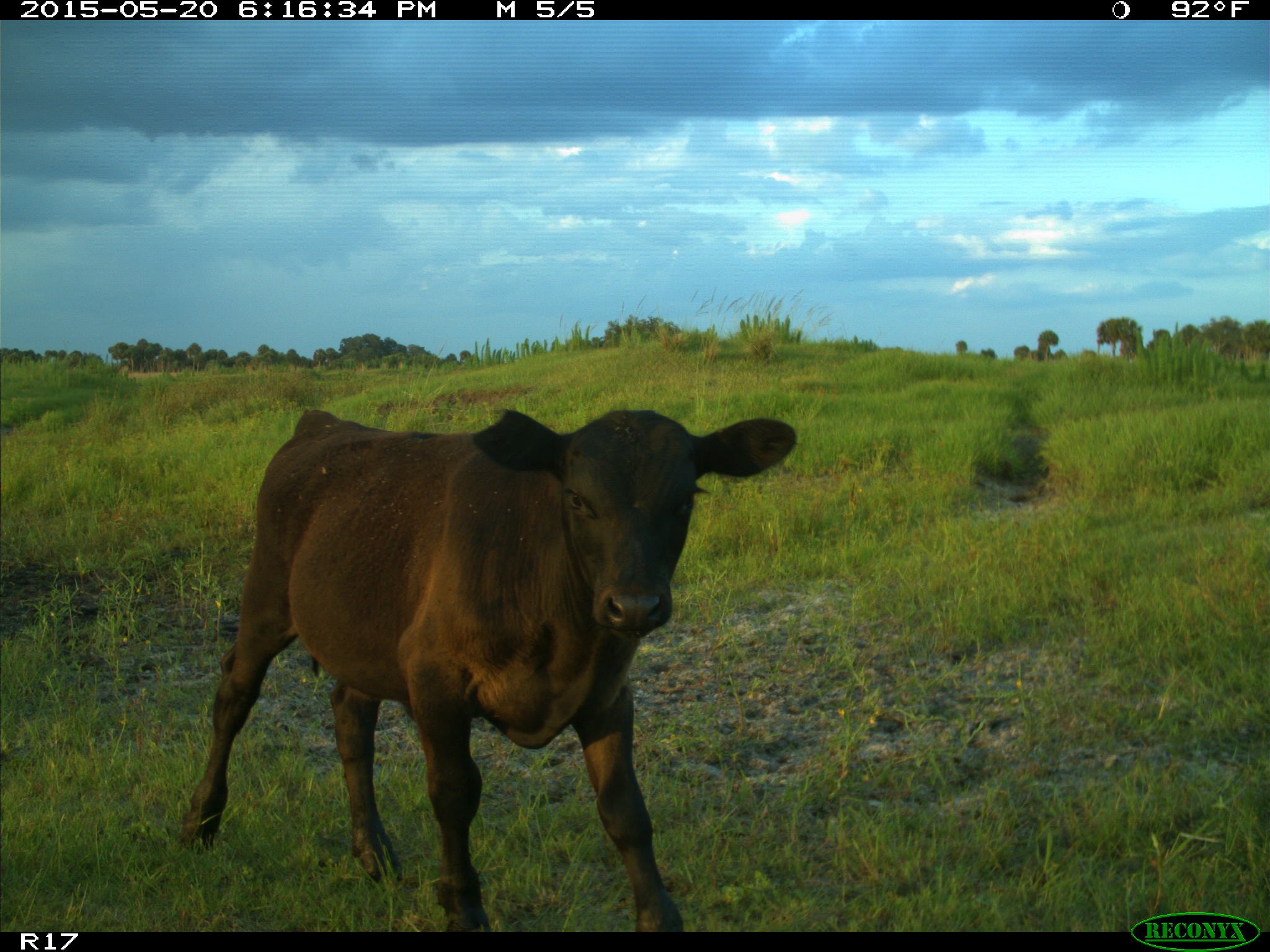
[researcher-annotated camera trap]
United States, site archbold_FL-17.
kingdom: Animalia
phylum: Chordata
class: Mammalia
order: Artiodactyla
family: Bovidae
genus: Bos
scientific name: Bos taurus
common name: domestic cow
Bos taurus (domestic cow).